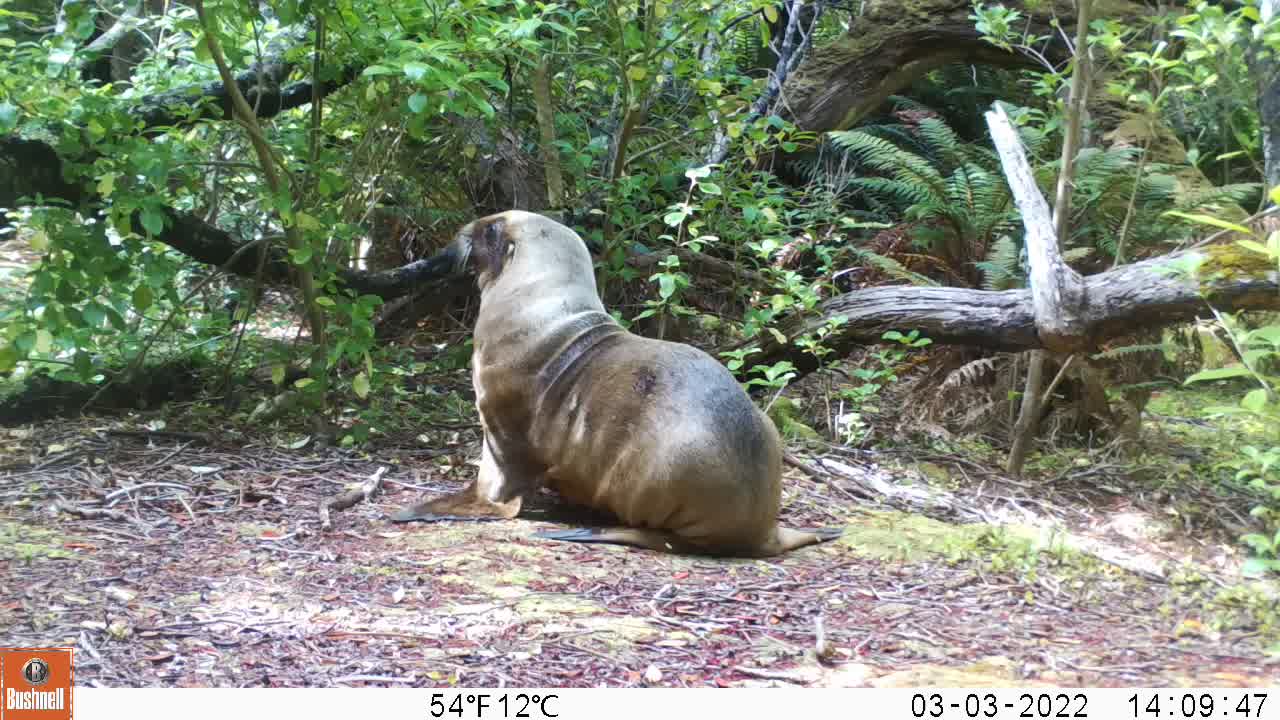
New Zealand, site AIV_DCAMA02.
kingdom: Animalia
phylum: Chordata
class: Mammalia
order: Carnivora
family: Otariidae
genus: Phocarctos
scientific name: Phocarctos hookeri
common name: new zealand sea lion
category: sealion